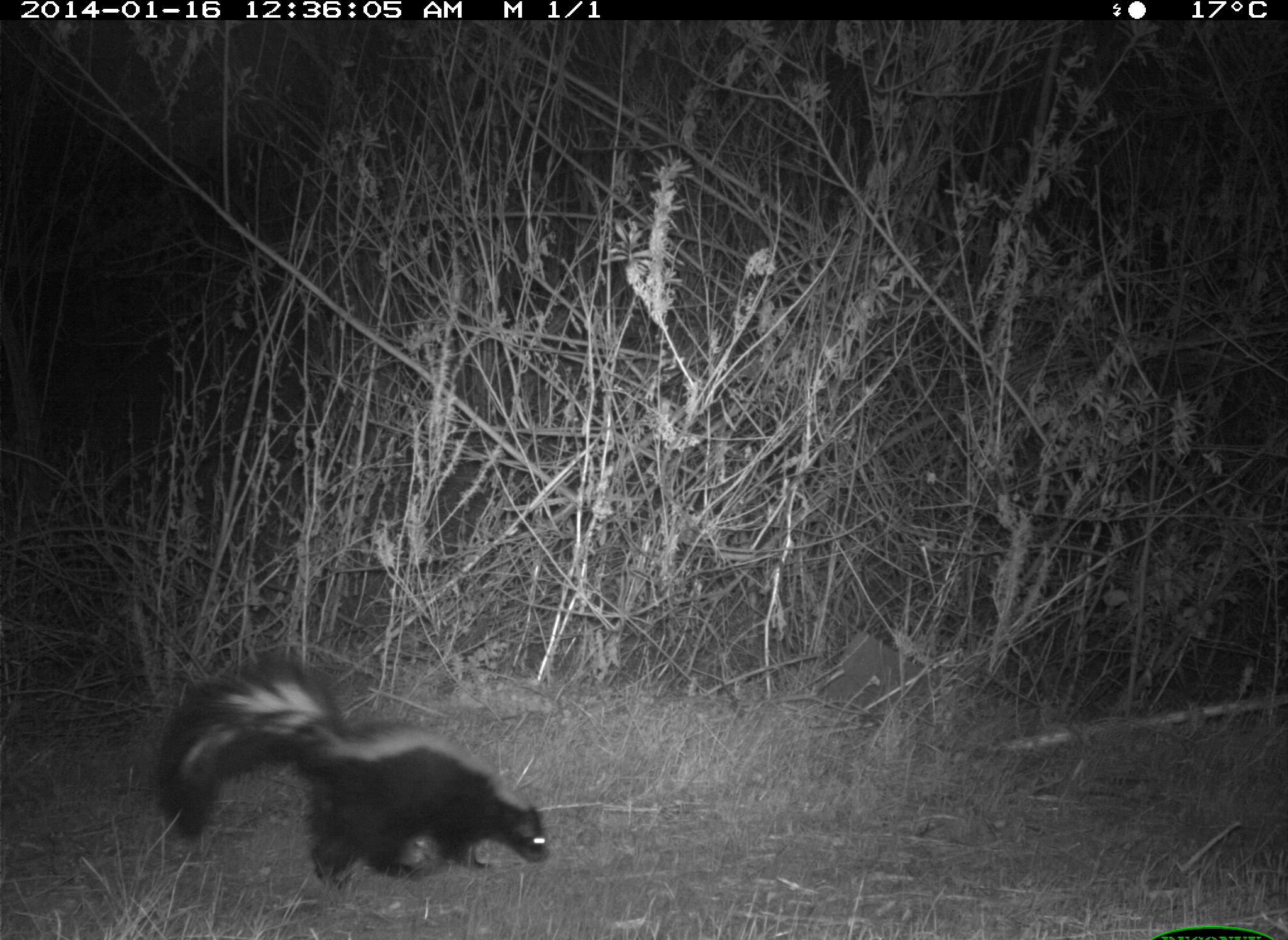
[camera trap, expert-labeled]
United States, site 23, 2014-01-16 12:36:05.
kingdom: Animalia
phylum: Chordata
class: Mammalia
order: Carnivora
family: Mephitidae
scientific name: Mephitidae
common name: skunk